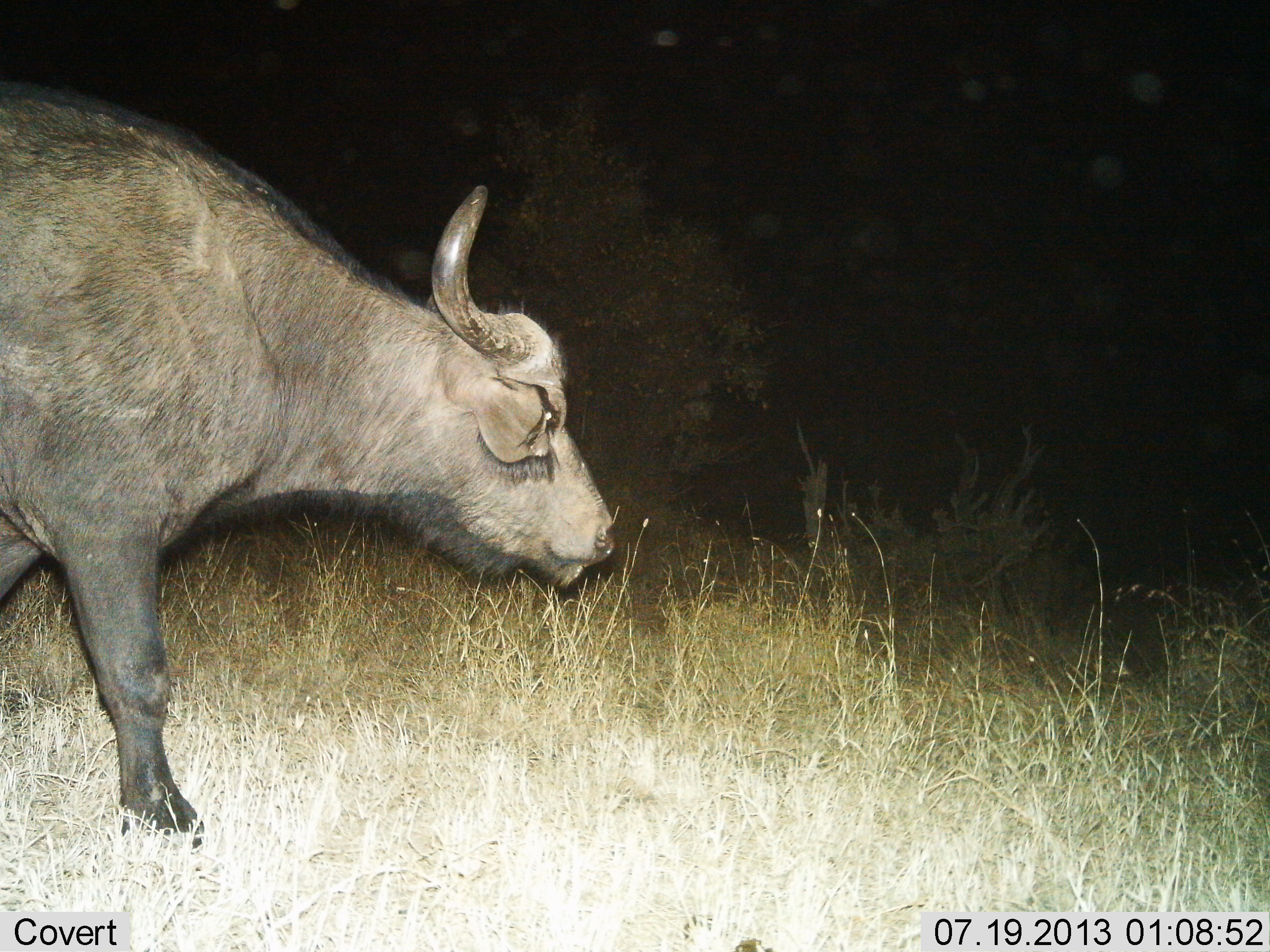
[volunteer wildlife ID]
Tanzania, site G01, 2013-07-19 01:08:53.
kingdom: Animalia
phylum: Chordata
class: Mammalia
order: Artiodactyla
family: Bovidae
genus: Syncerus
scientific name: Syncerus caffer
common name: cape buffalo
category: buffalo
Buffalo (cape buffalo) (Syncerus caffer), count 1. Behavior (volunteer vote fractions): standing 22%, resting 0%, moving 78%, interacting 0%. Young present (vote fraction): 0%. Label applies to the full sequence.